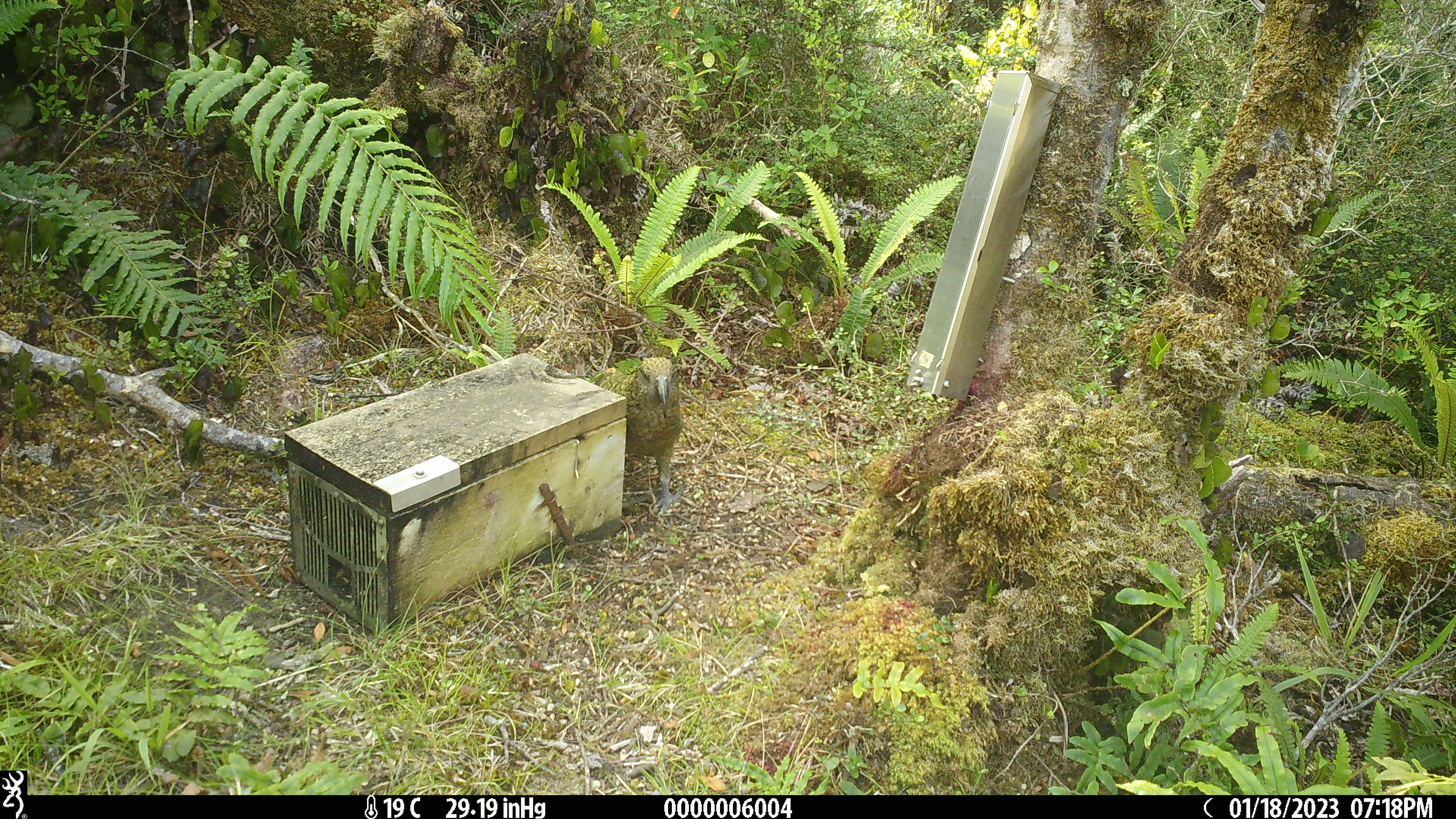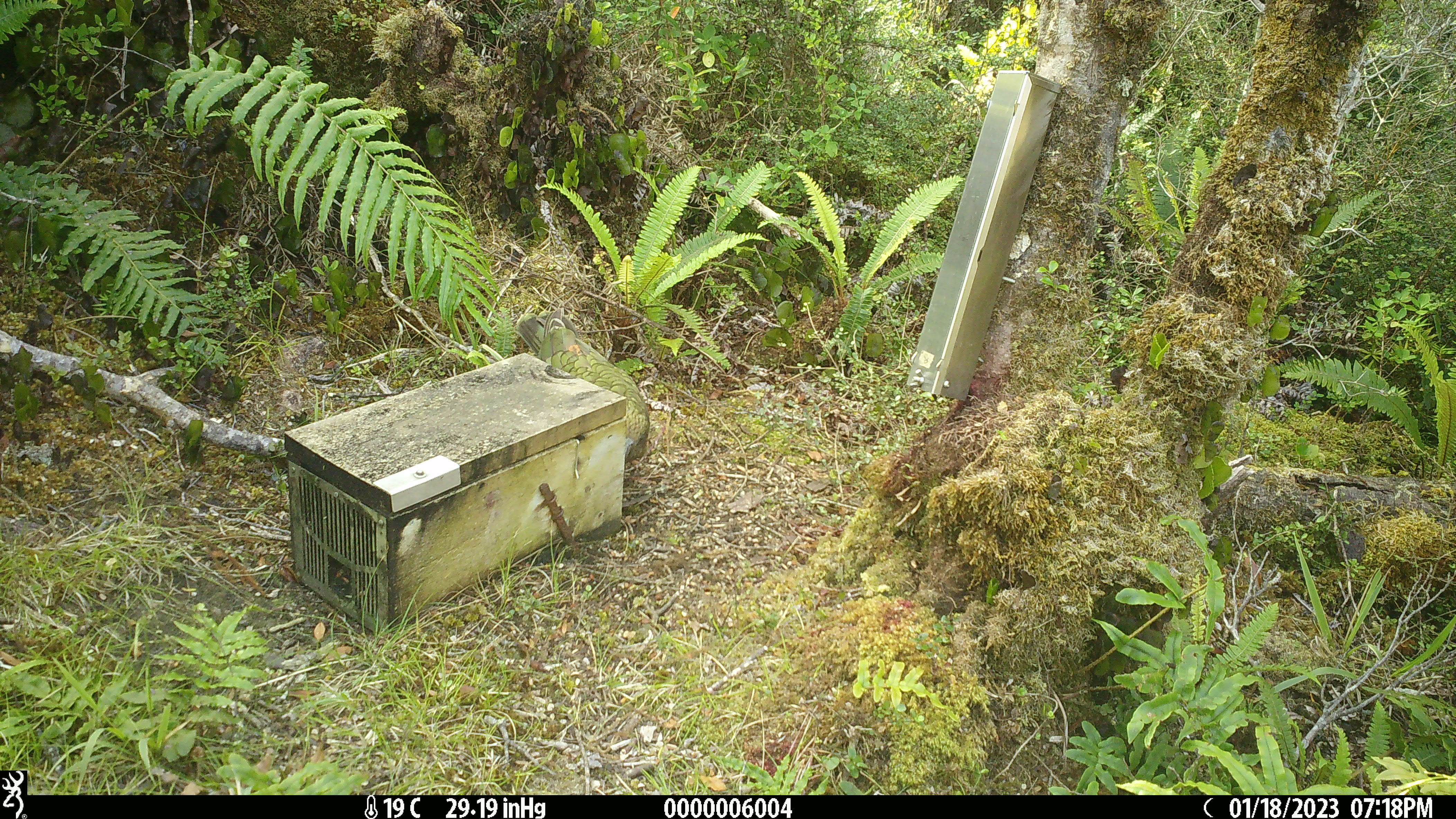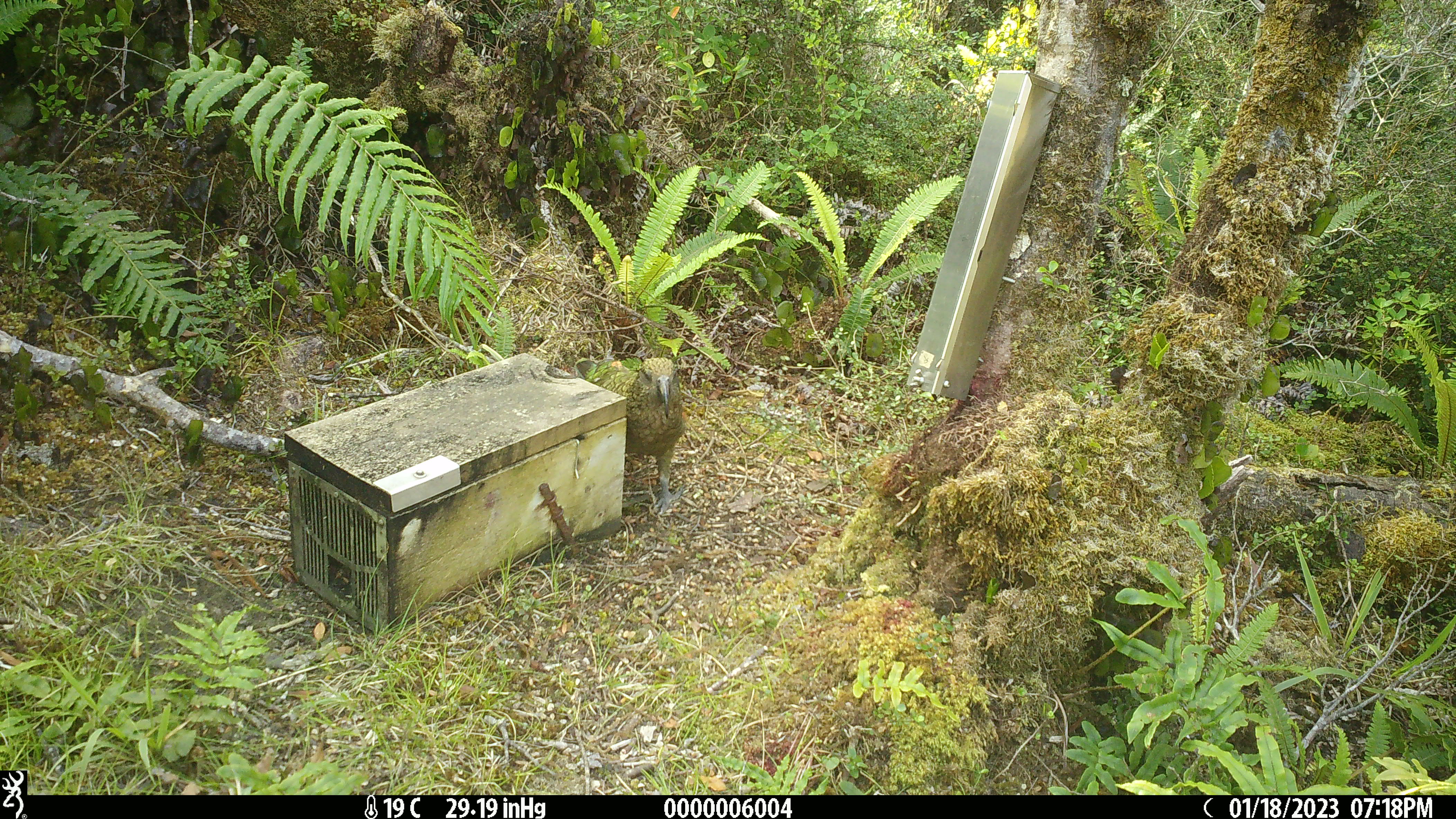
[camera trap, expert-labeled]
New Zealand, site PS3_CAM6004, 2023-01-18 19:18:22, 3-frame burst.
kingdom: Animalia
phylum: Chordata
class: Aves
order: Psittaciformes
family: Strigopidae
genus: Nestor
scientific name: Nestor notabilis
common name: kea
Kea (Nestor notabilis).